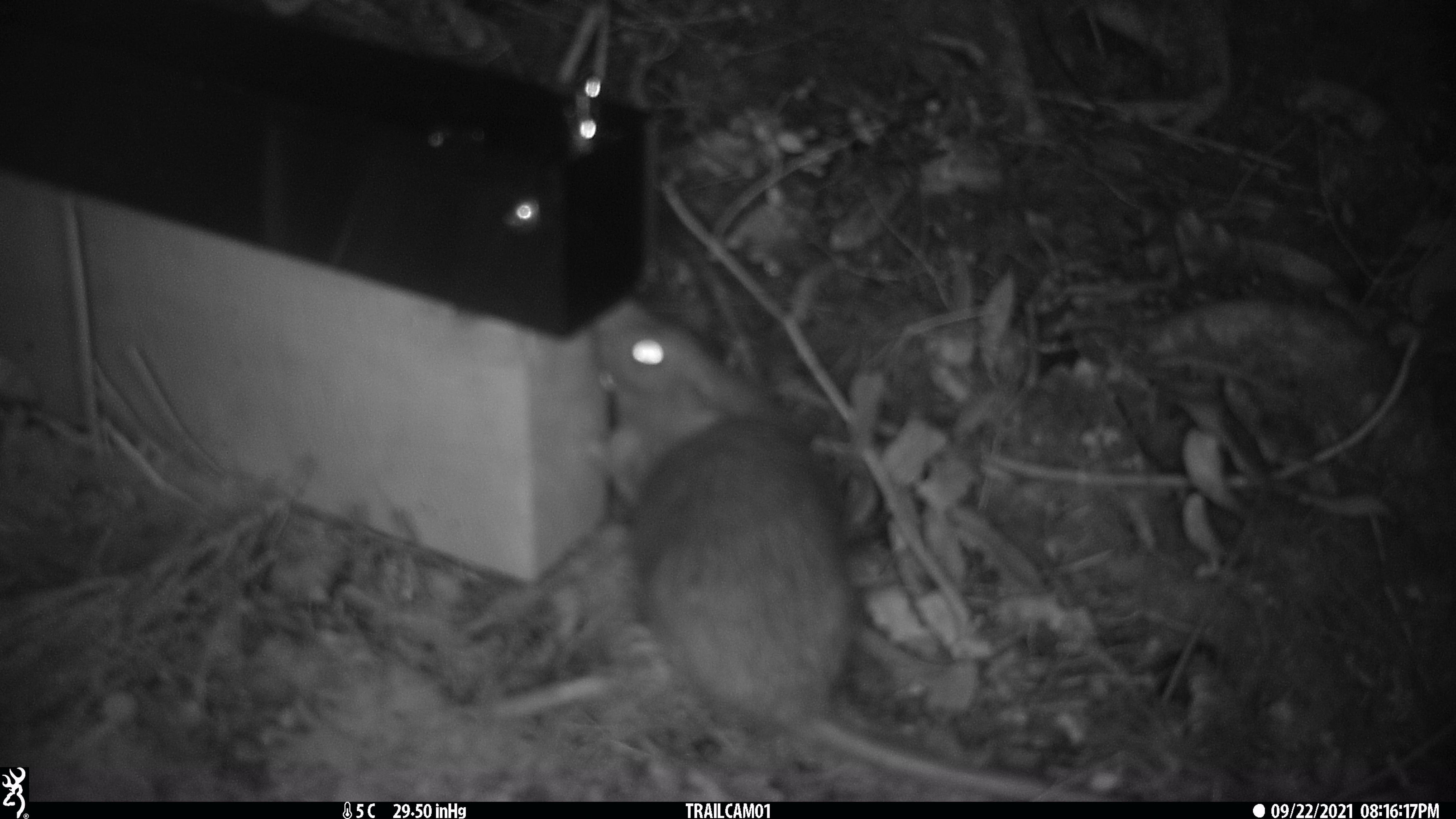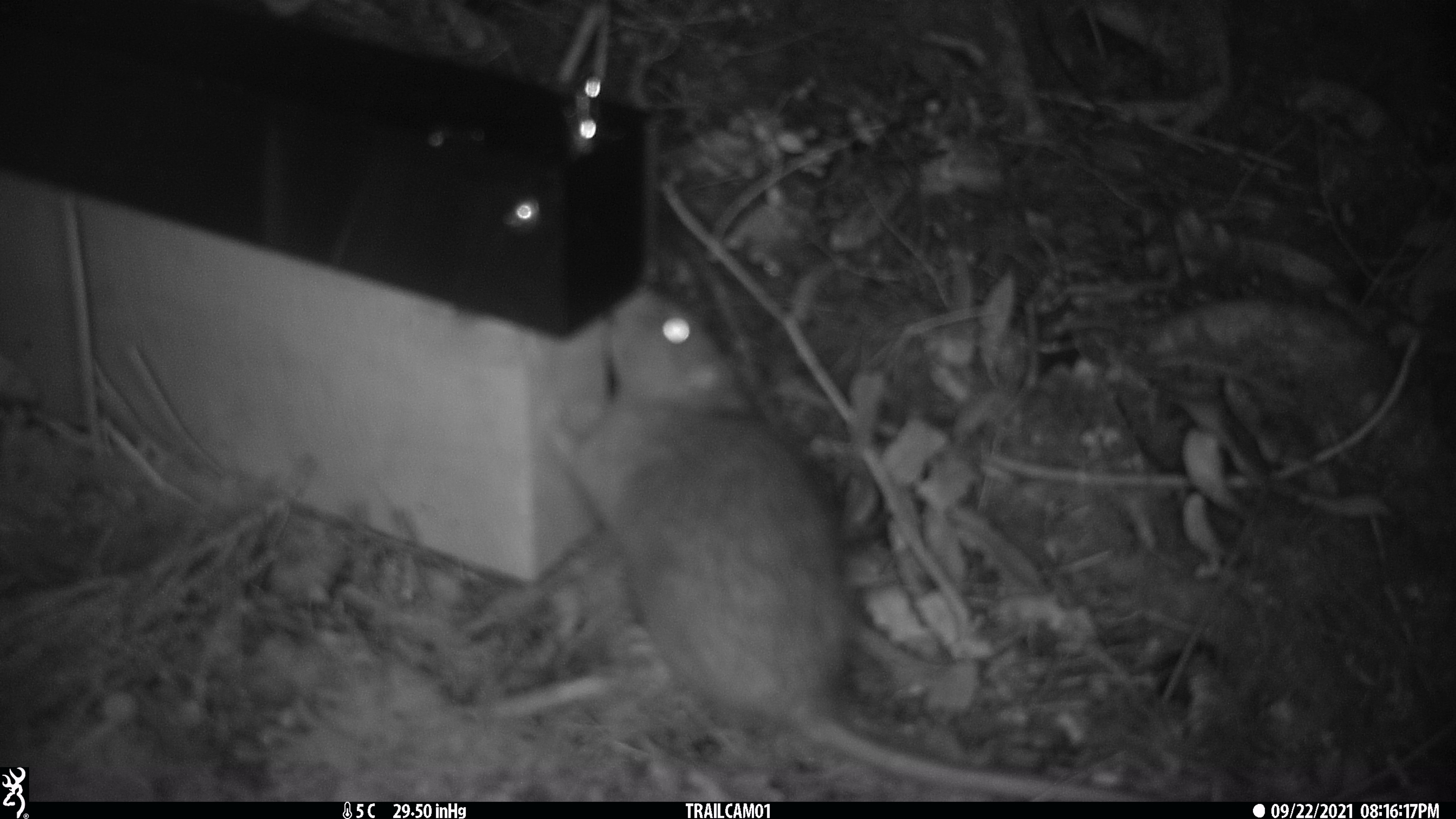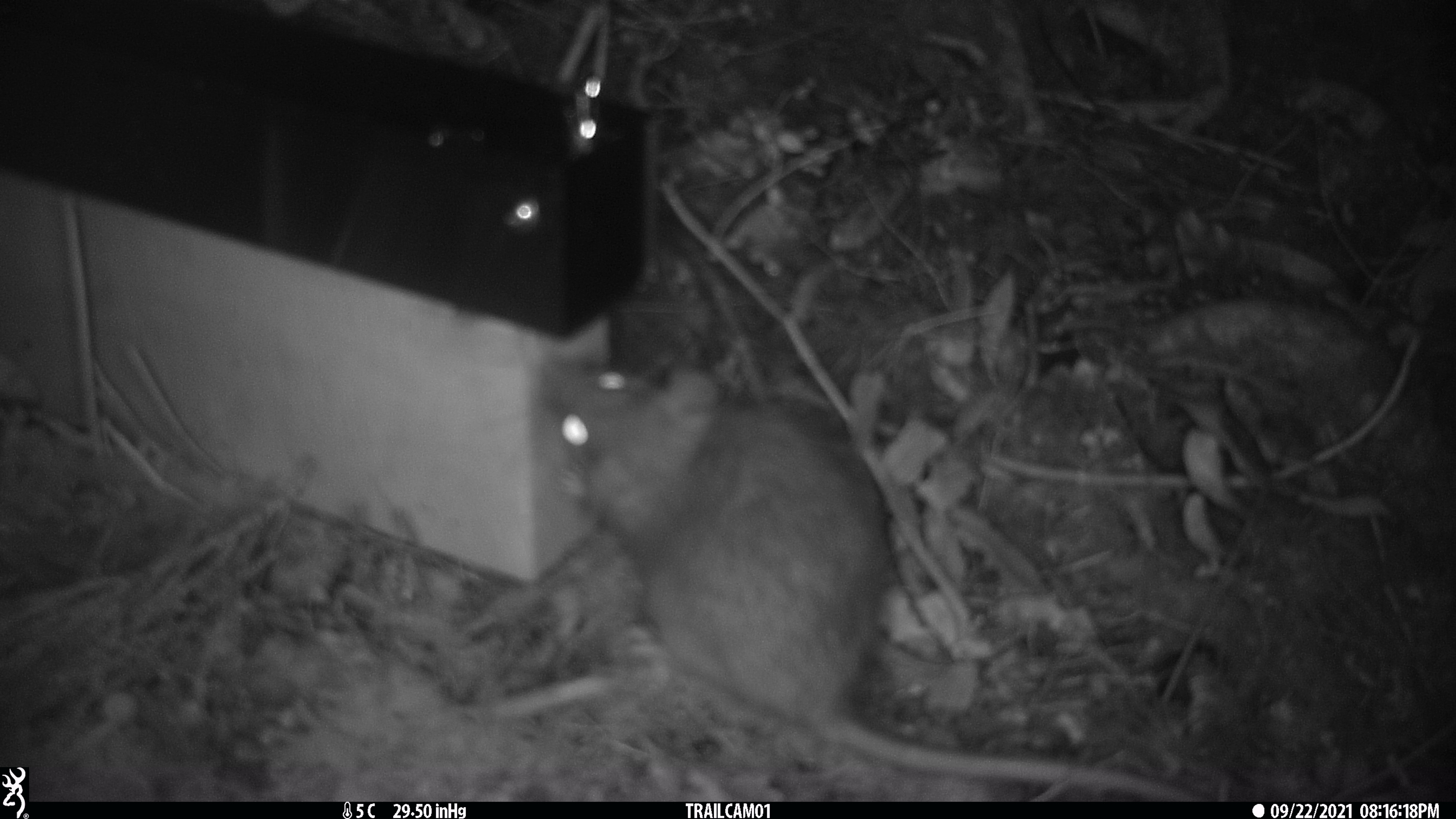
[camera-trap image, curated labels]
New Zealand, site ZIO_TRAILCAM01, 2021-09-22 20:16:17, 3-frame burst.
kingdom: Animalia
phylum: Chordata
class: Mammalia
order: Rodentia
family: Muridae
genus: Rattus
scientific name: Rattus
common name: rat